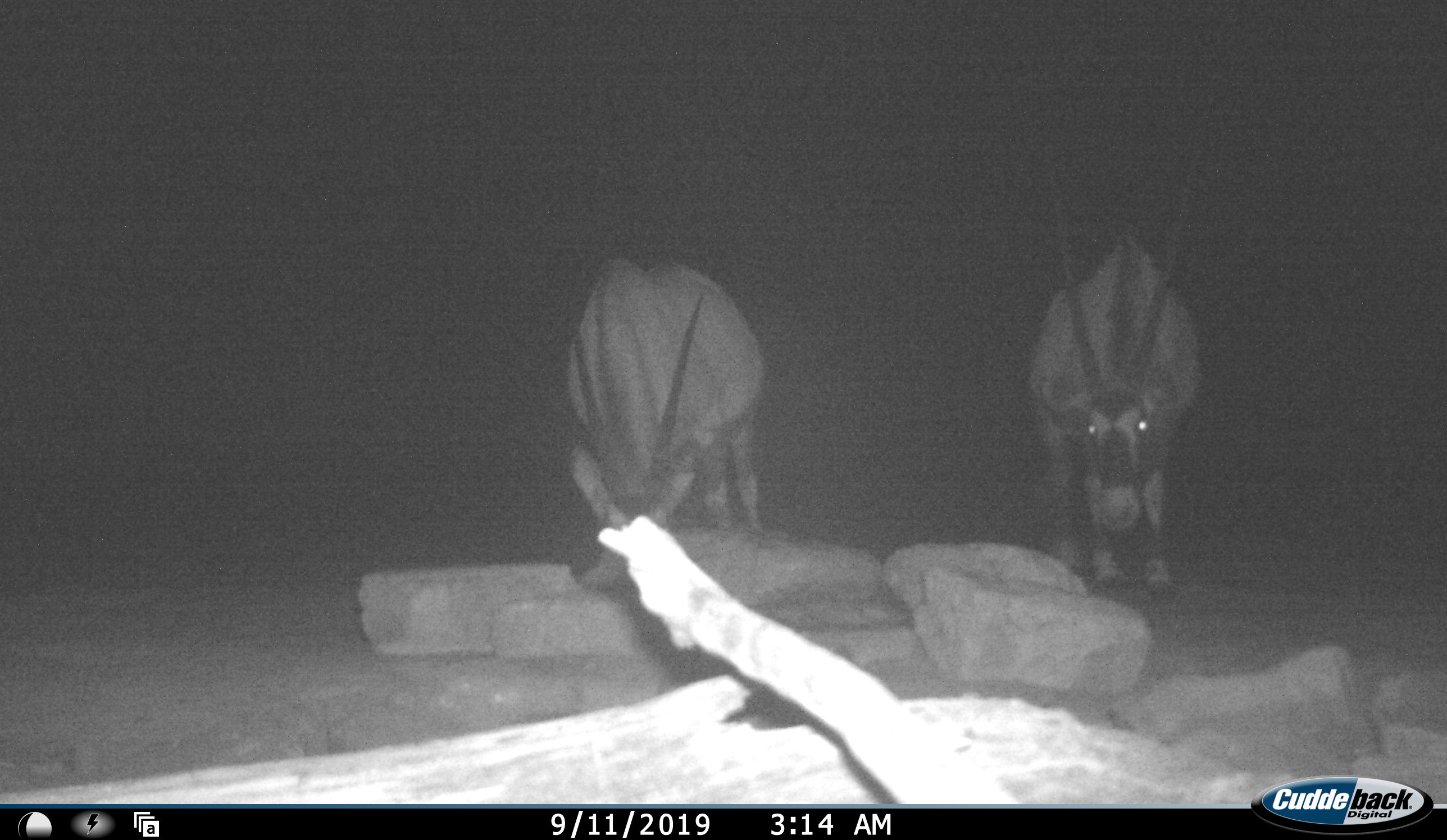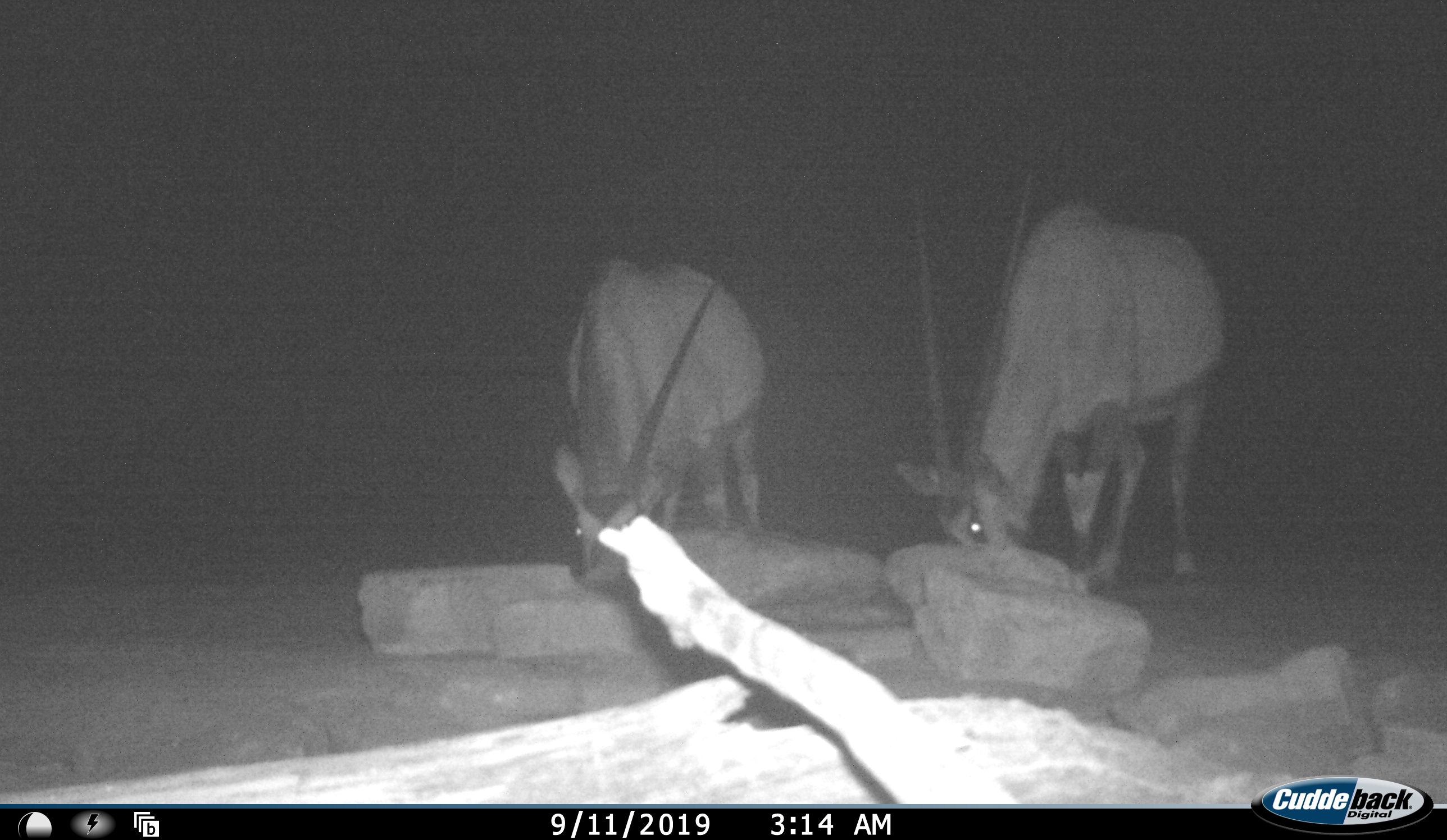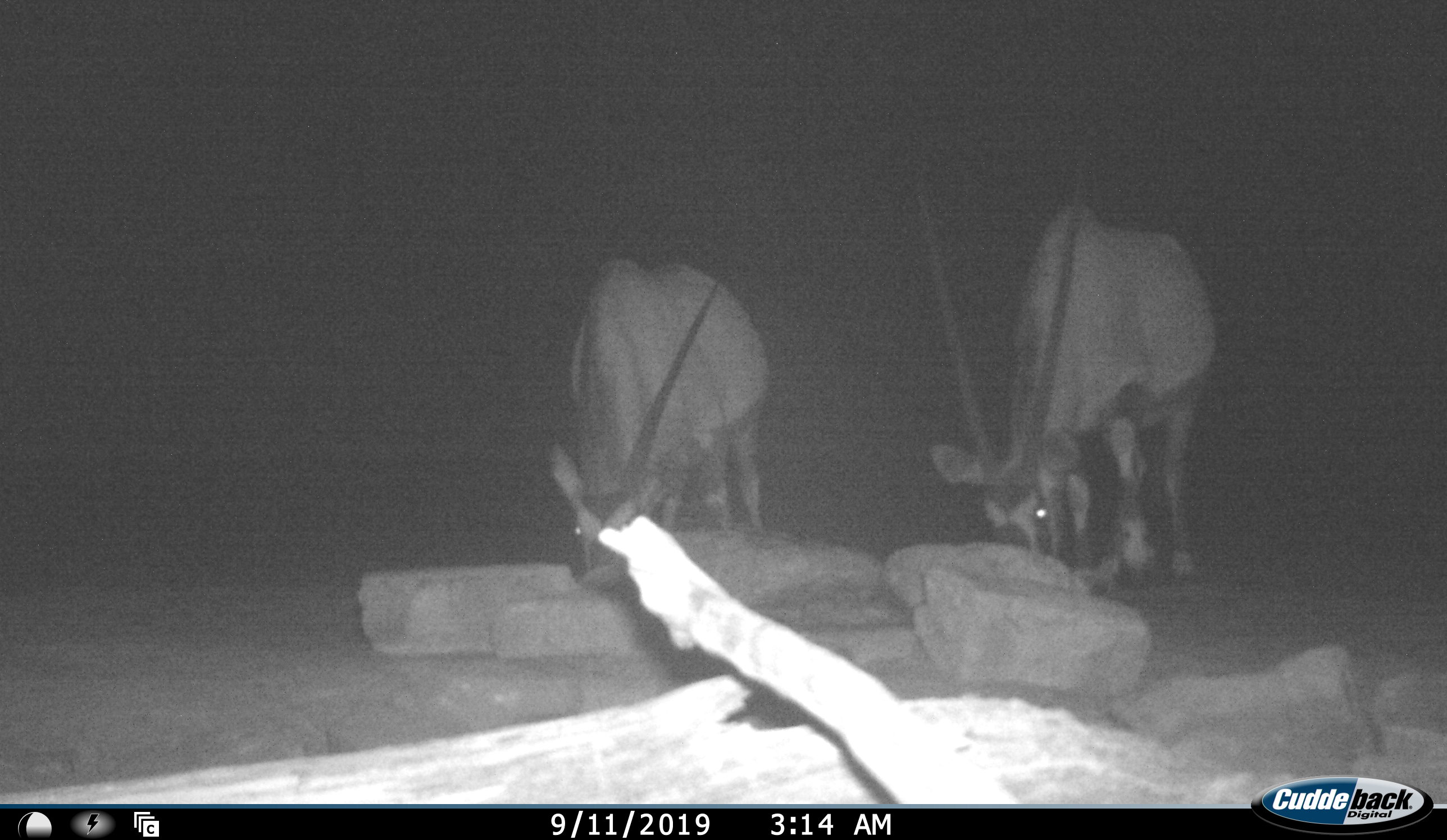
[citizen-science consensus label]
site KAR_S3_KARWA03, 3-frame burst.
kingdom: Animalia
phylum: Chordata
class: Mammalia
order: Artiodactyla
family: Bovidae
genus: Oryx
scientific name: Oryx gazella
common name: gemsbok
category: oryx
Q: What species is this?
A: Oryx (gemsbok) (Oryx gazella).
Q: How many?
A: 2.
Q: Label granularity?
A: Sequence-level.